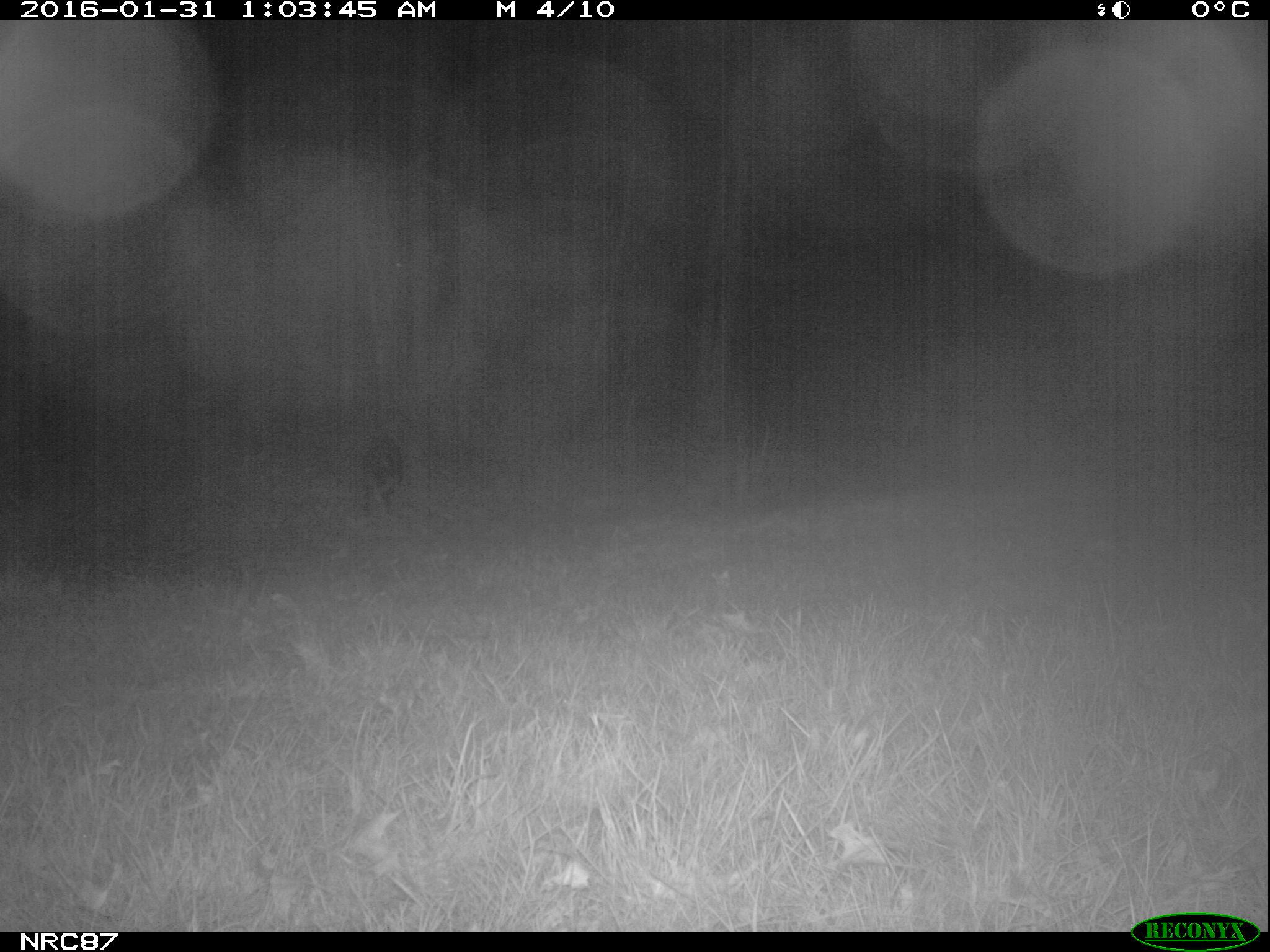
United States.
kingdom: Animalia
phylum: Chordata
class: Mammalia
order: Carnivora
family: Canidae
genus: Canis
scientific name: Canis familiaris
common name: domestic dog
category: Dog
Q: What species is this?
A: Dog (domestic dog) (Canis familiaris).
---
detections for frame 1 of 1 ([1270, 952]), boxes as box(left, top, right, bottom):
Dog: box(350, 432, 415, 516)